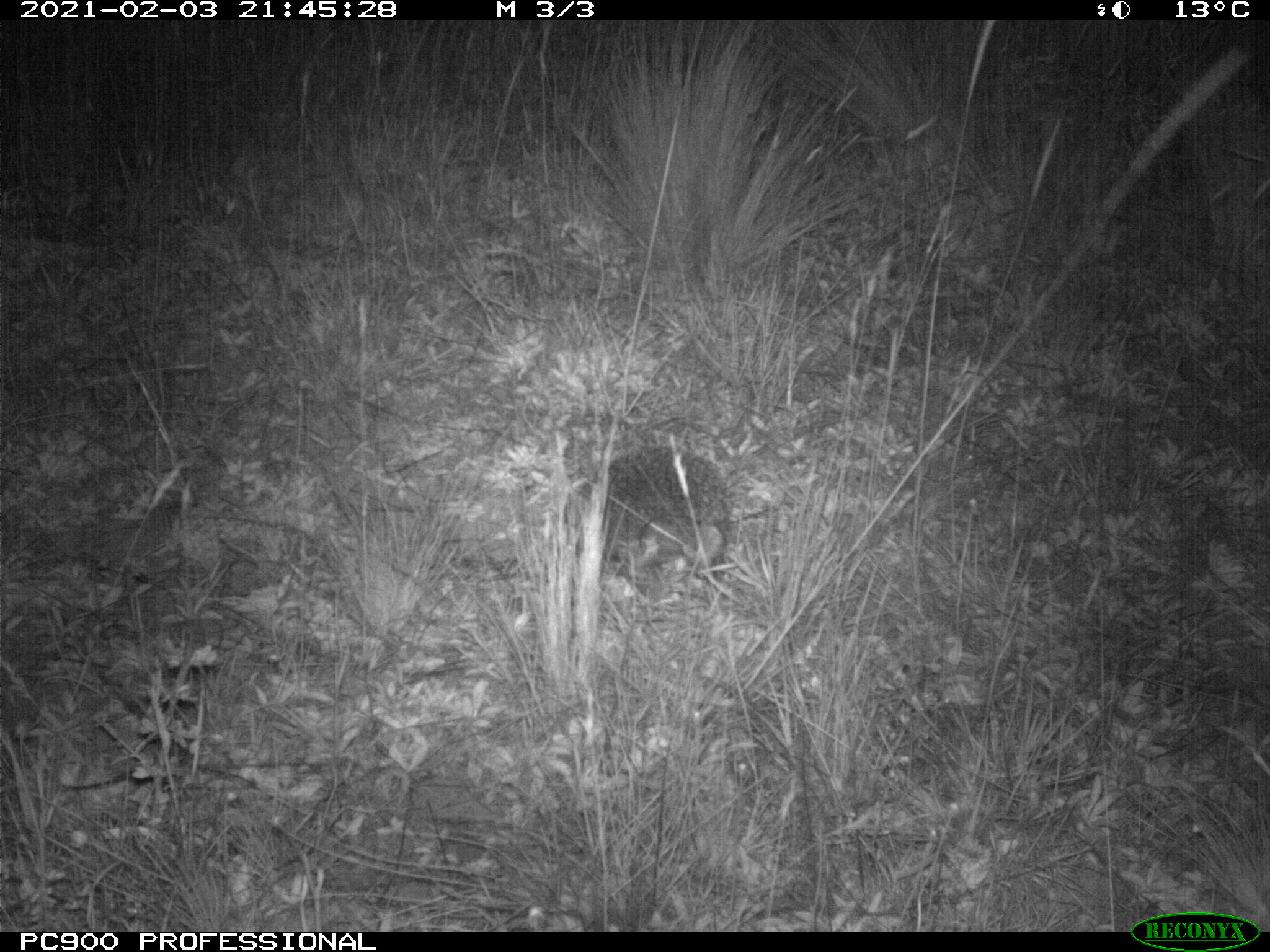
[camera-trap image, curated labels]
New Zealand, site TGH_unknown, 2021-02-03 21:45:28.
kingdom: Animalia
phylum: Chordata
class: Mammalia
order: Eulipotyphla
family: Erinaceidae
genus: Erinaceus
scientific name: Erinaceus europaeus europaeus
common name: european hedgehog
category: hedgehog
Hedgehog (european hedgehog) (Erinaceus europaeus europaeus).